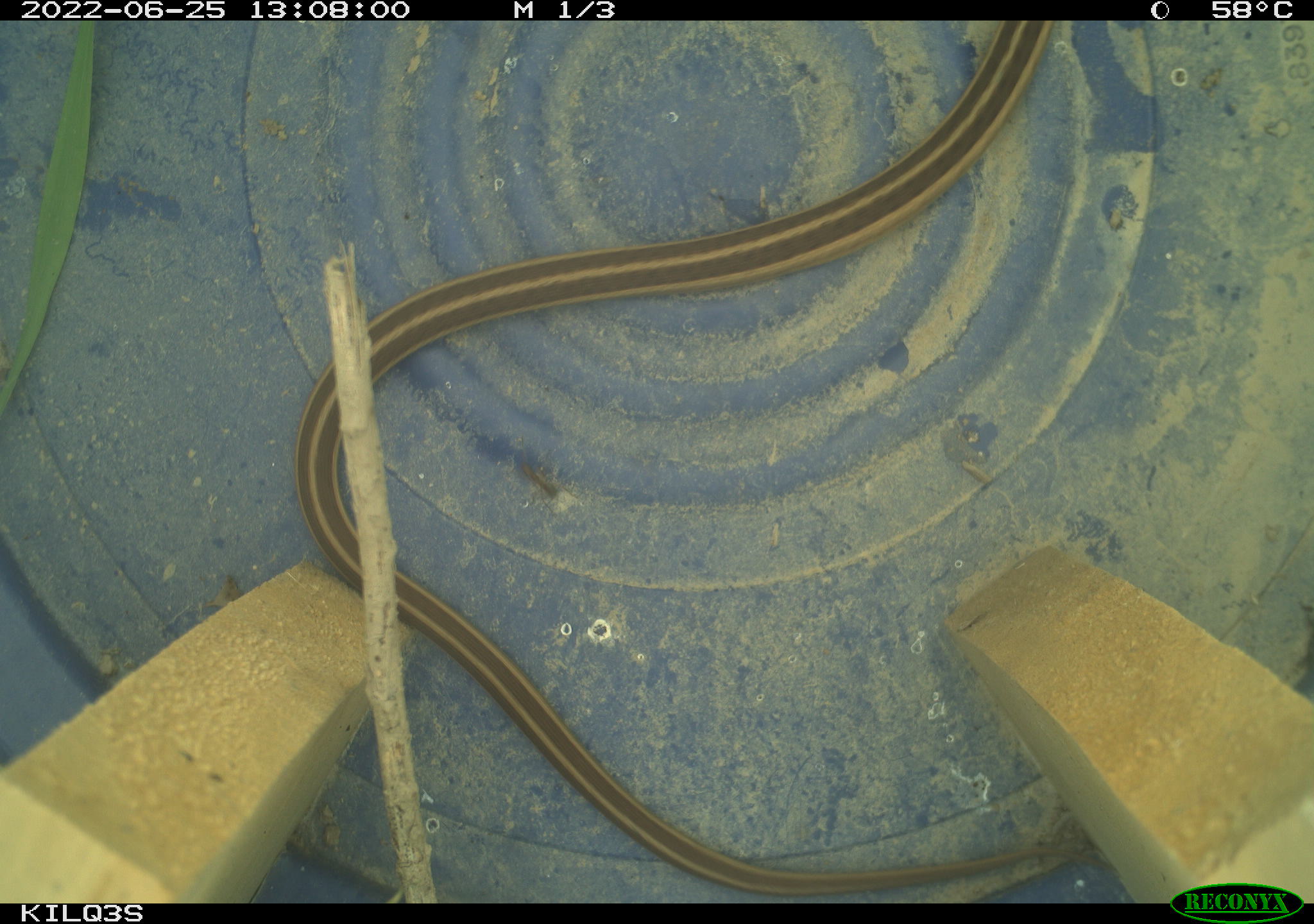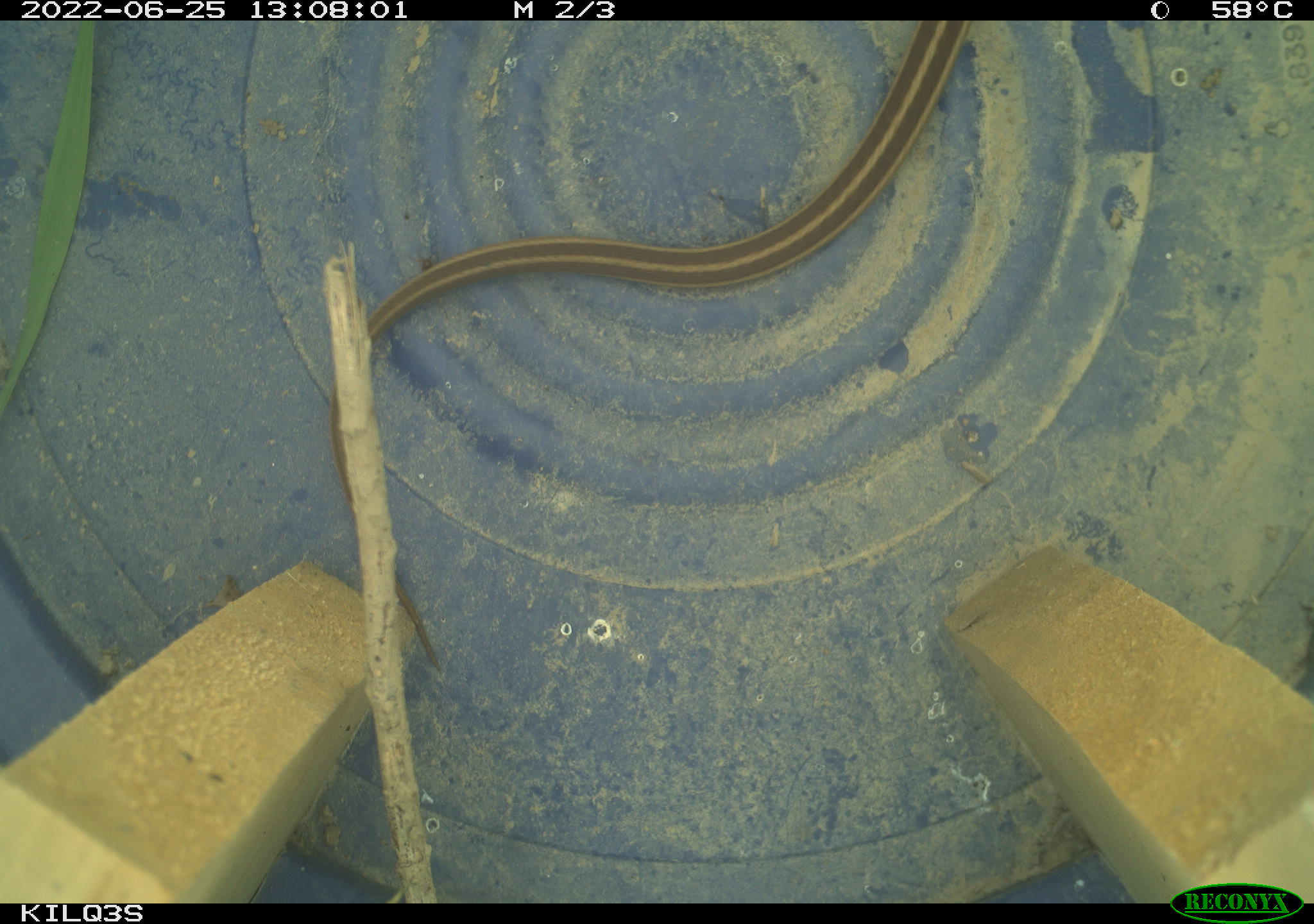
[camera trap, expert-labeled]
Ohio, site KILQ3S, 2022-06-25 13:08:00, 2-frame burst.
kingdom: Animalia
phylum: Chordata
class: Reptilia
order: Squamata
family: Colubridae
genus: Thamnophis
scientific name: Thamnophis sirtalis sirtalis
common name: eastern gartersnake